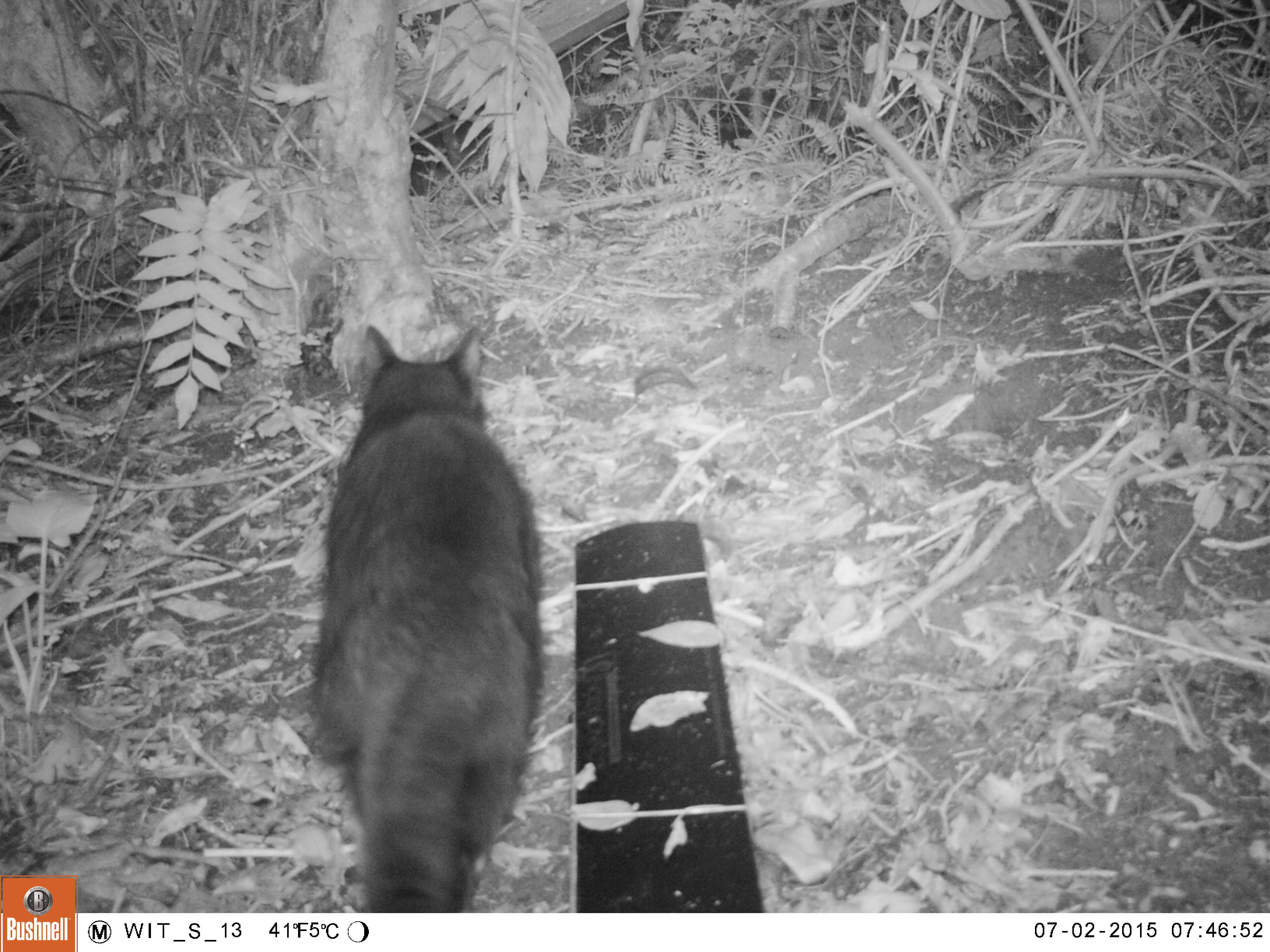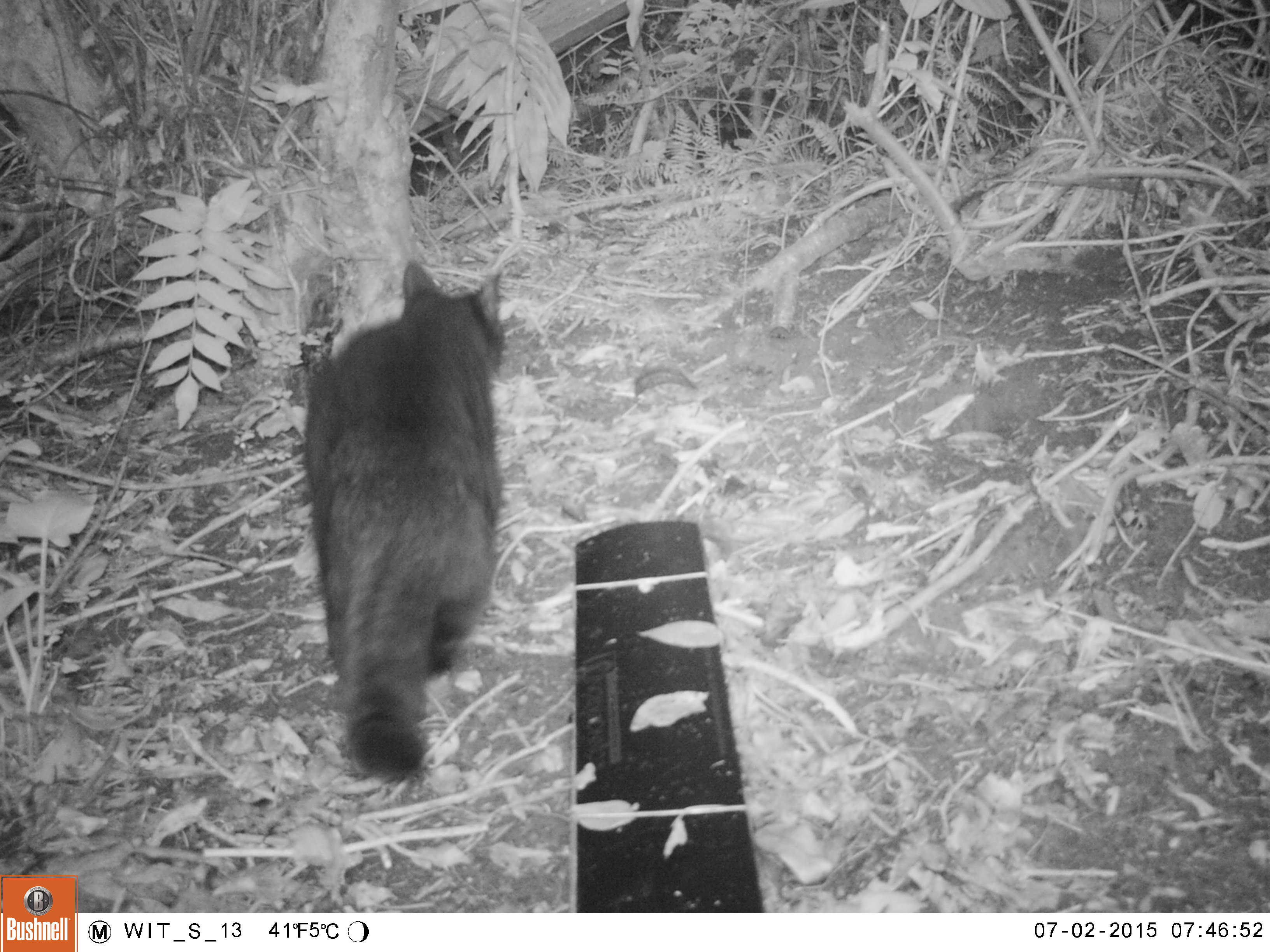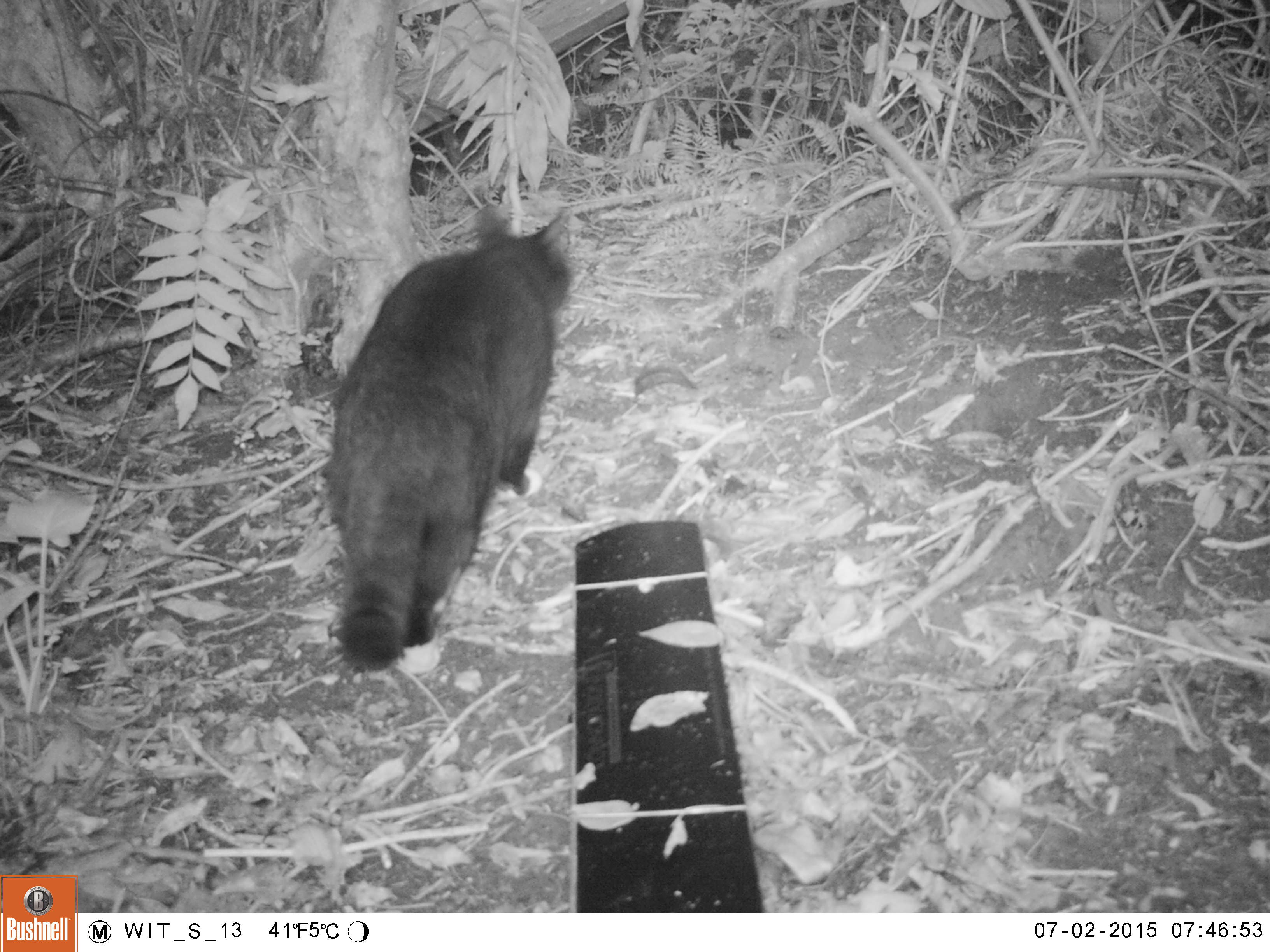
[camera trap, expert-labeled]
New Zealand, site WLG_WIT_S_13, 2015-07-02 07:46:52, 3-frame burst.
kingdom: Animalia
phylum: Chordata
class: Mammalia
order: Carnivora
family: Felidae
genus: Felis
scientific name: Felis catus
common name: domestic cat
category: cat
Cat (domestic cat) (Felis catus).